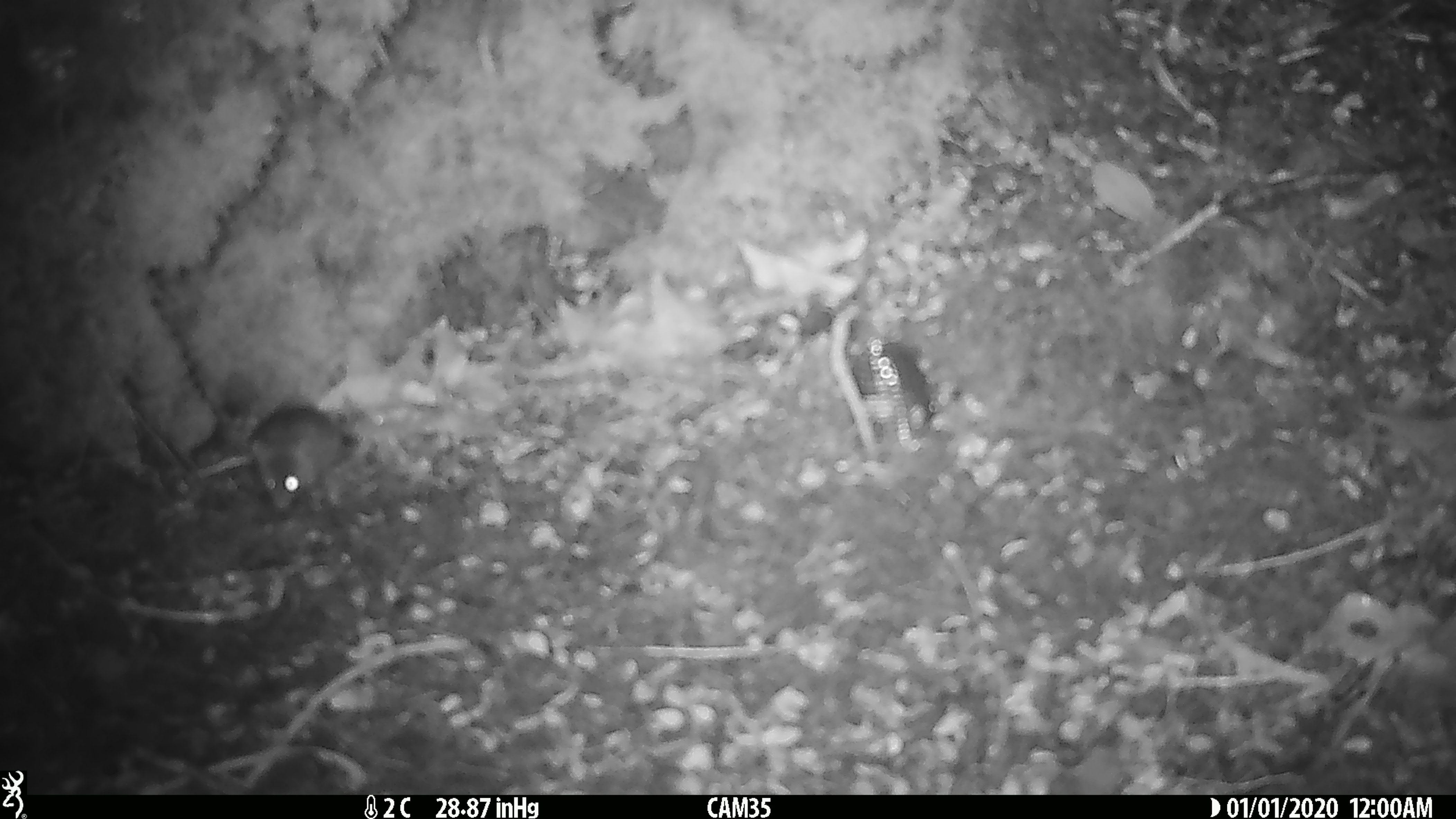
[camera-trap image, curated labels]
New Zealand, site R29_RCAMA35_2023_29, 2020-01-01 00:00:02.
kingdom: Animalia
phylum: Chordata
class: Mammalia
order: Rodentia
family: Muridae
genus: Mus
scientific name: Mus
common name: mouse